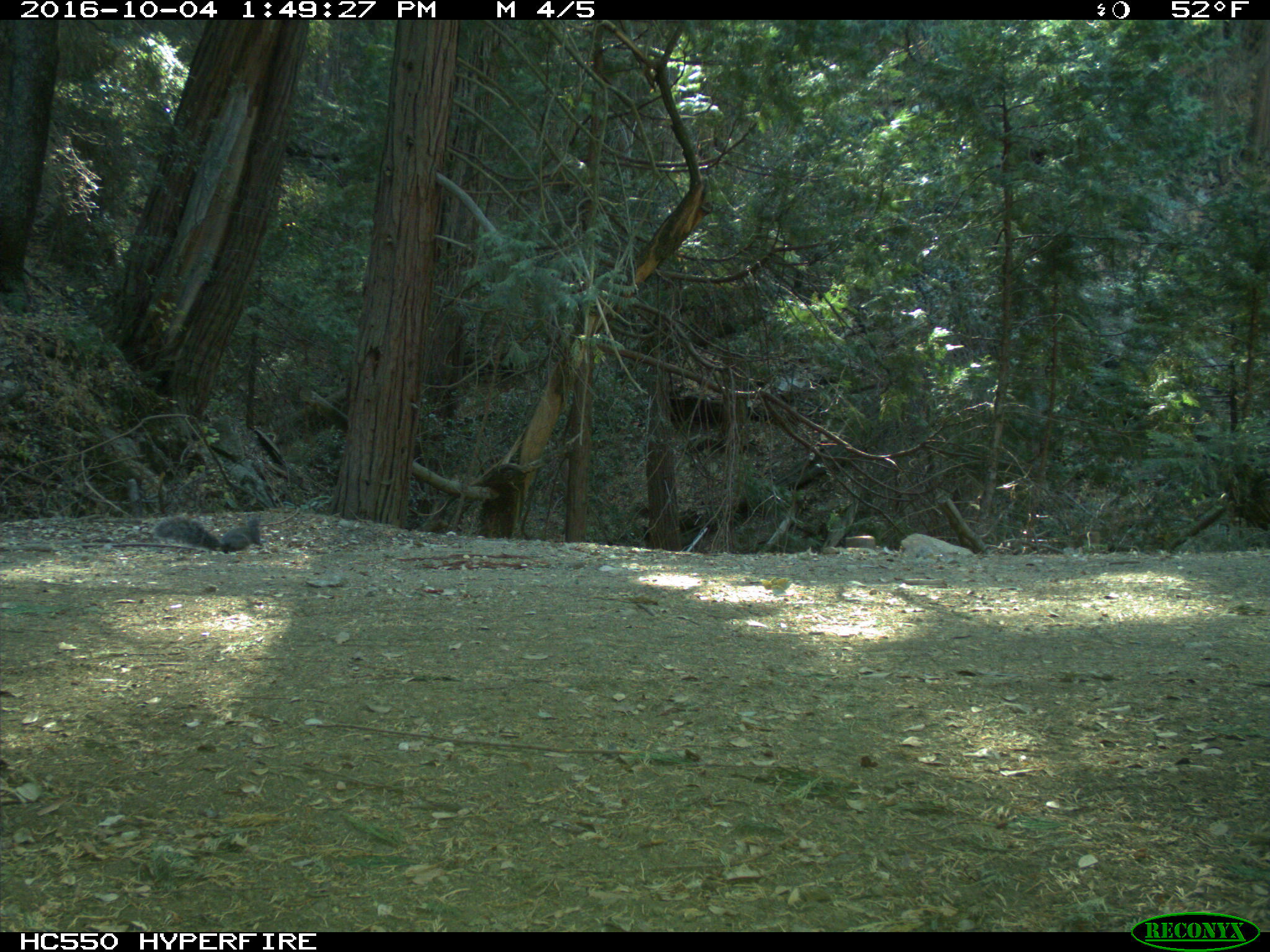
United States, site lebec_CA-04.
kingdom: Animalia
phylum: Chordata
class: Mammalia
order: Rodentia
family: Sciuridae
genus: Sciurus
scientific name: Sciurus carolinensis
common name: eastern gray squirrel